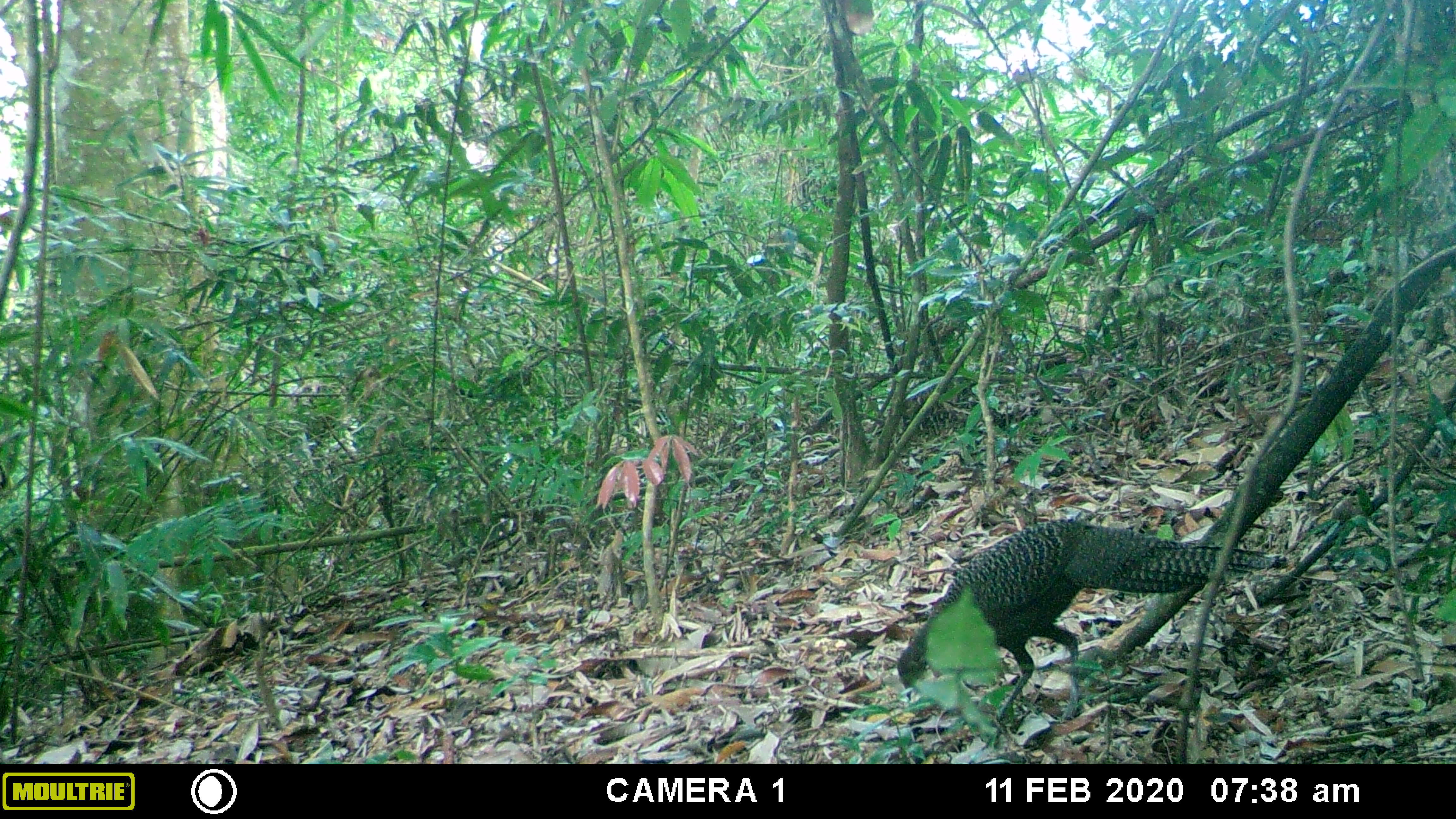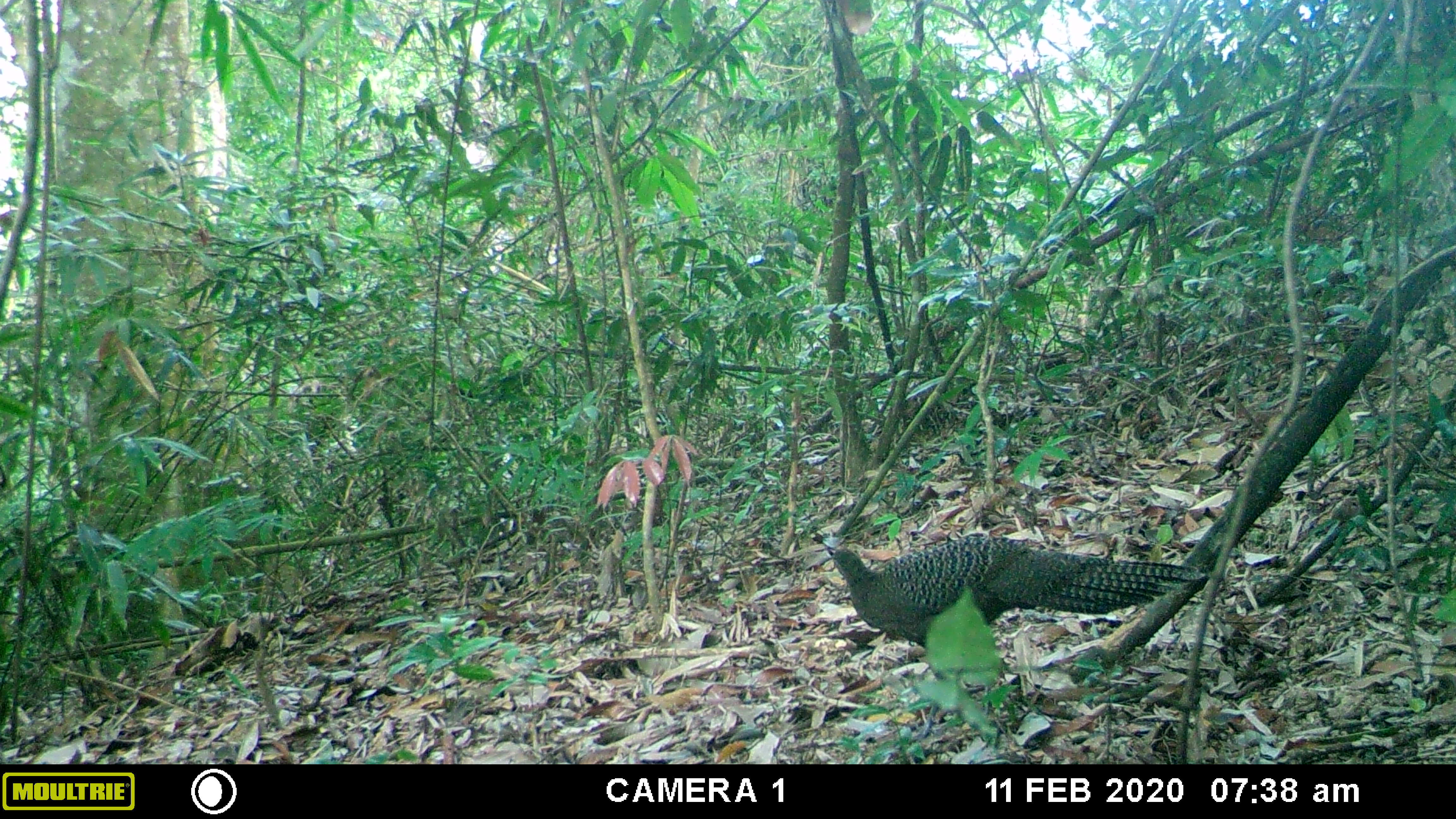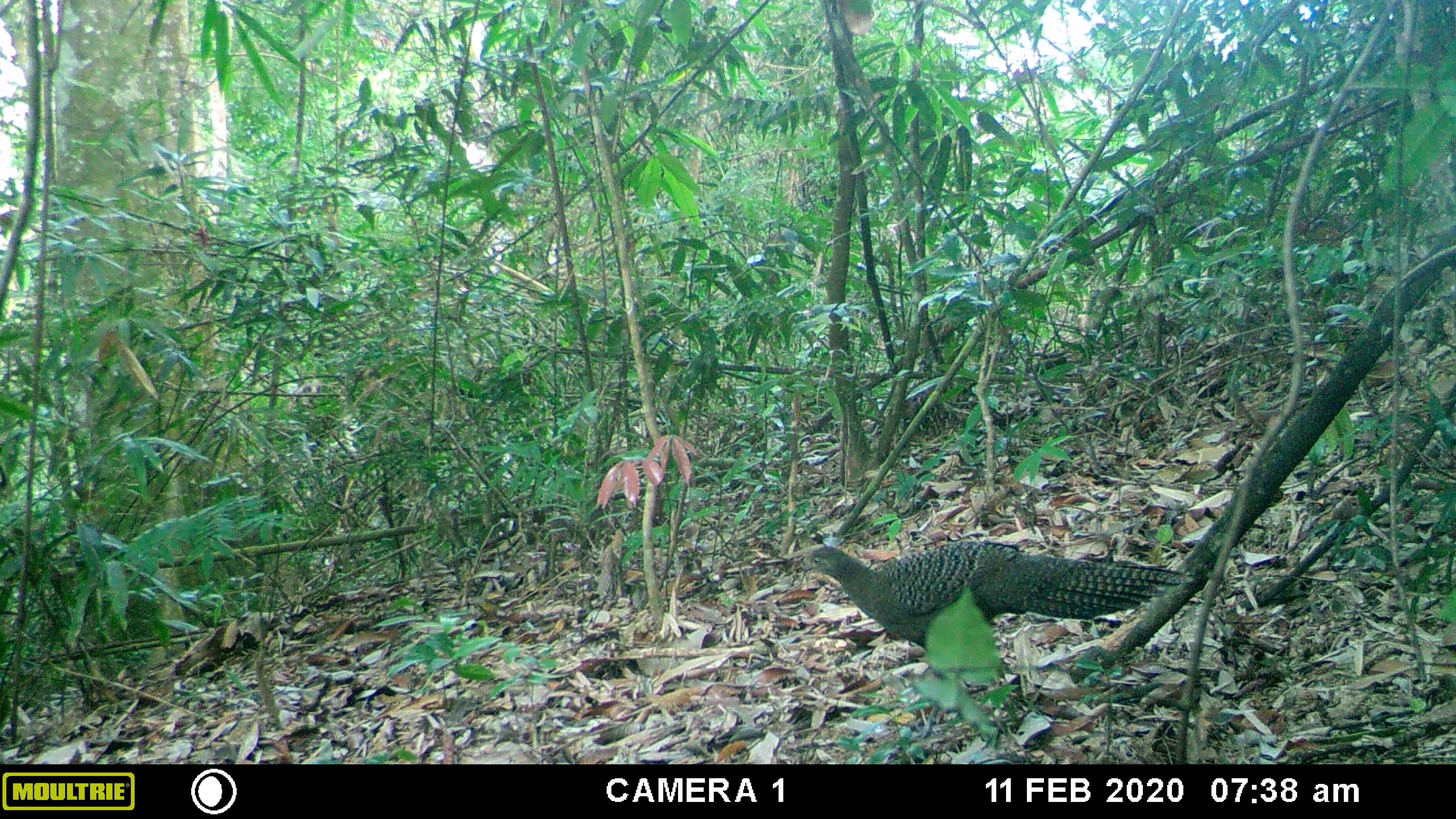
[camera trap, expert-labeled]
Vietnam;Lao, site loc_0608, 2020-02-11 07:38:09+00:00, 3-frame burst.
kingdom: Animalia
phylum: Chordata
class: Aves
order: Galliformes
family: Phasianidae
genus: Polyplectron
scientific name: Polyplectron bicalcaratum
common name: gray peacock-pheasant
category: grey peacock pheasant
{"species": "grey peacock pheasant (gray peacock-pheasant) (Polyplectron bicalcaratum)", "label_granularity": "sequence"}